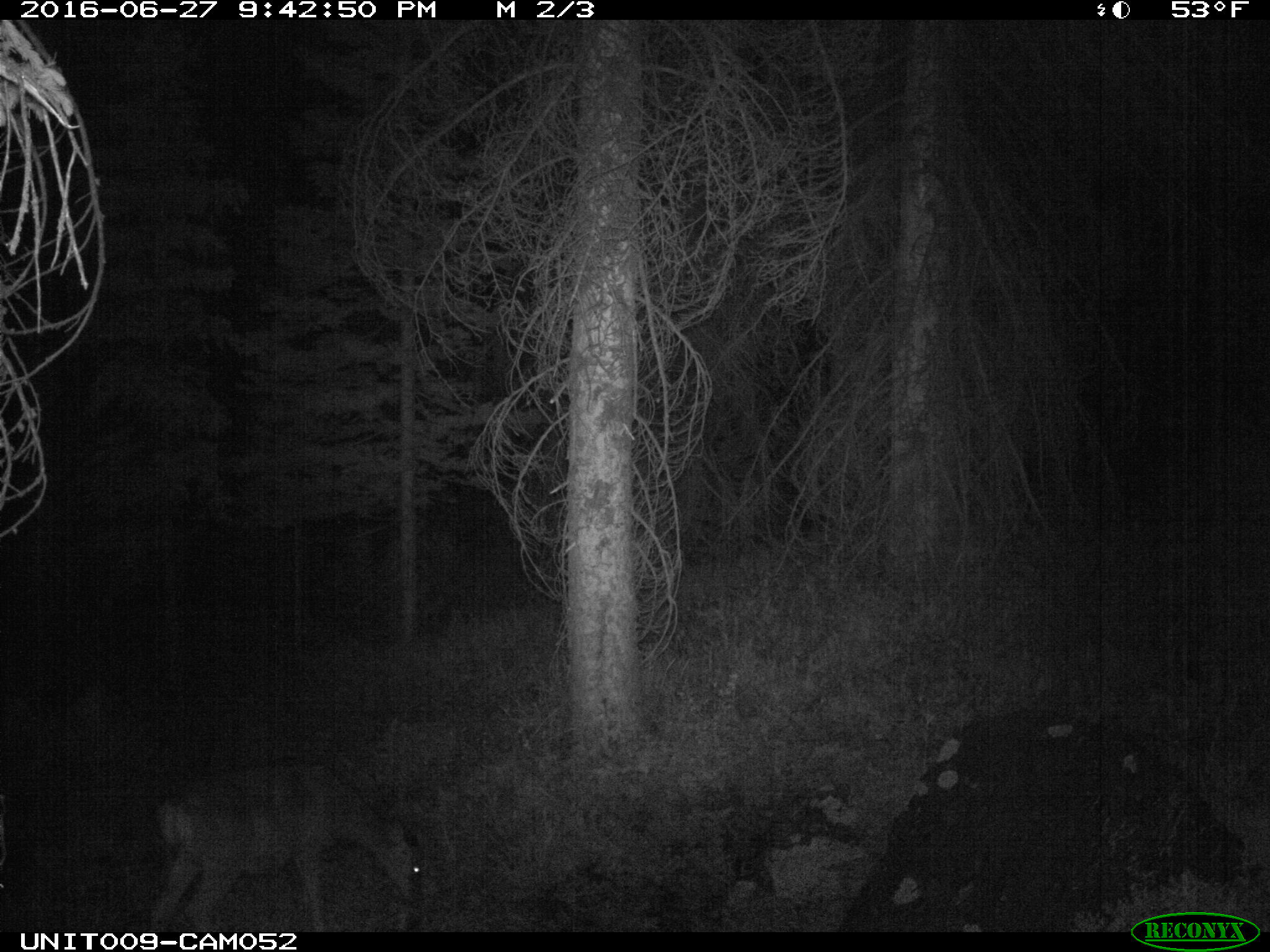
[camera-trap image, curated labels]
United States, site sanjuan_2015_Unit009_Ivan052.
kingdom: Animalia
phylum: Chordata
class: Mammalia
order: Artiodactyla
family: Cervidae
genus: Odocoileus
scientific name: Odocoileus hemionus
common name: mule deer